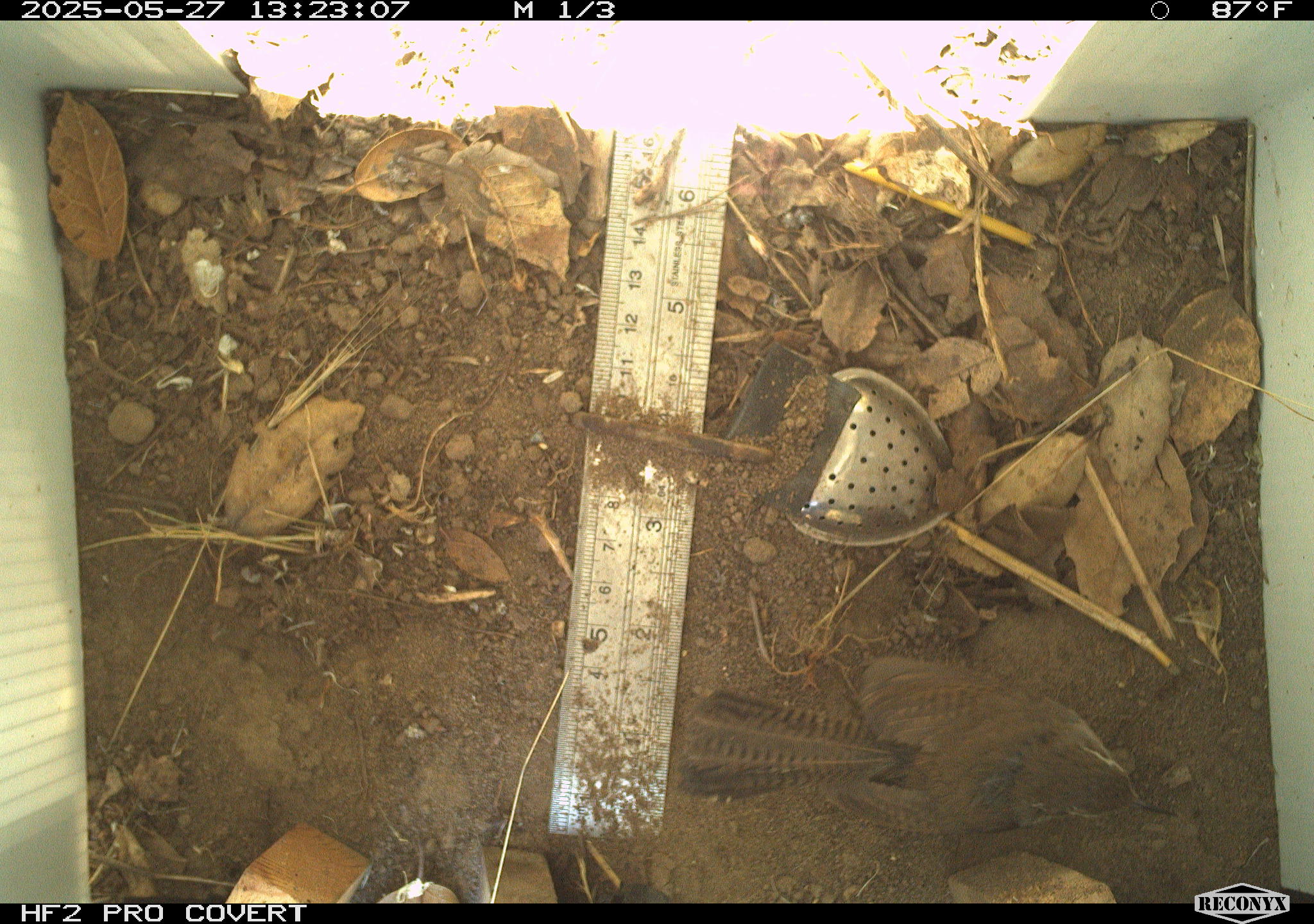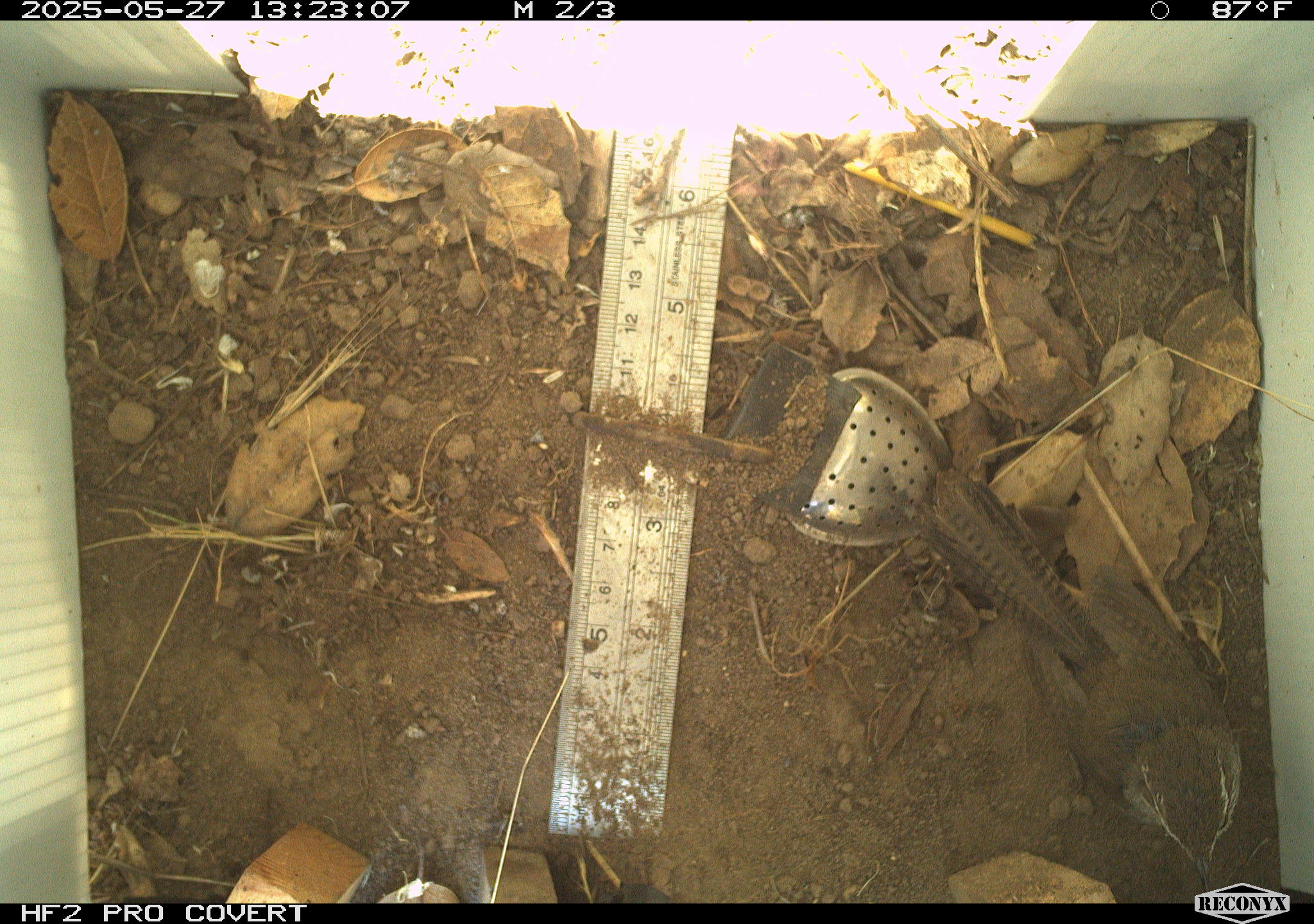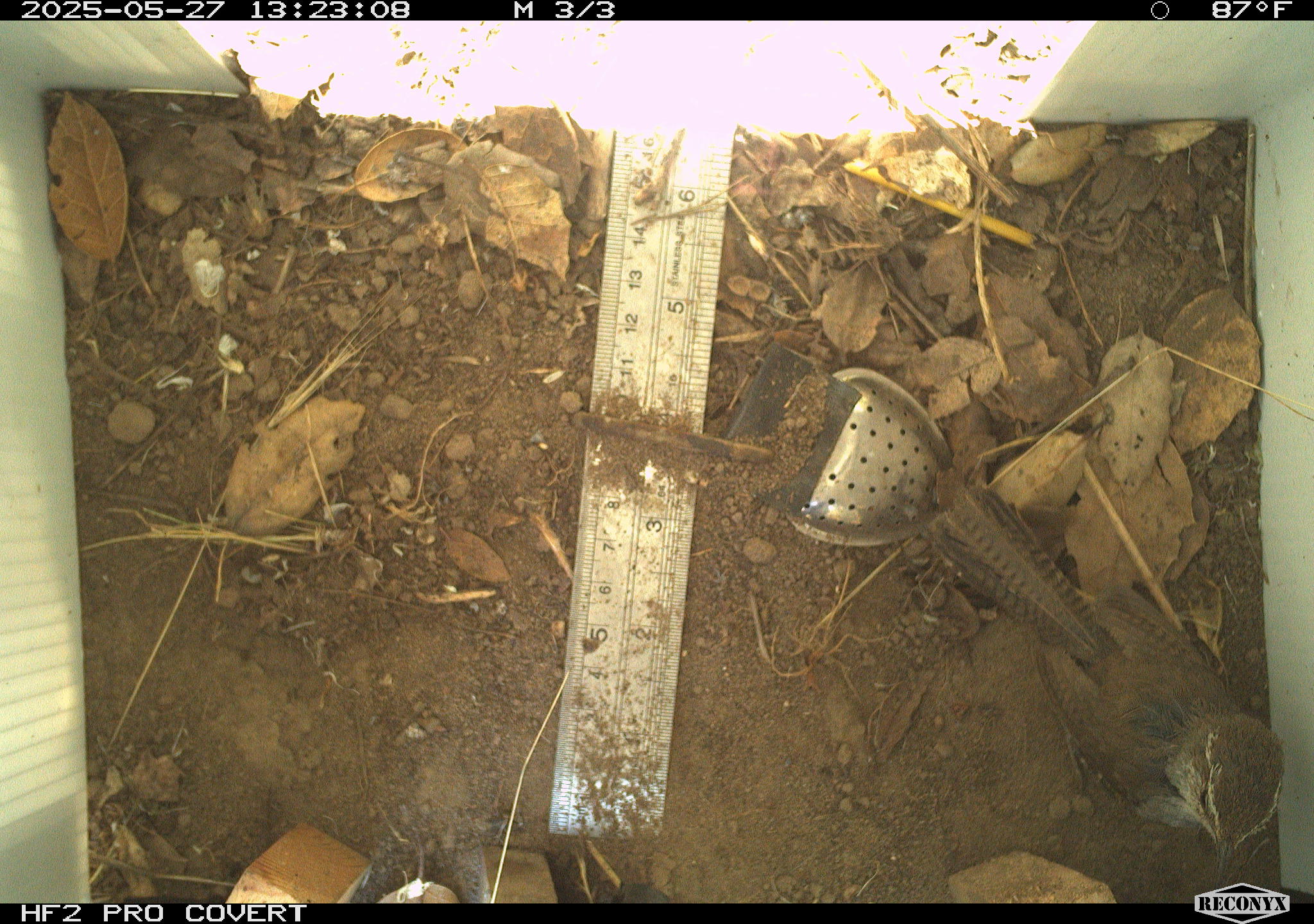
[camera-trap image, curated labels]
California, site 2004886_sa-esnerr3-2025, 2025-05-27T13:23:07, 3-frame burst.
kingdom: Animalia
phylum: Chordata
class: Aves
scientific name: Aves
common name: bird